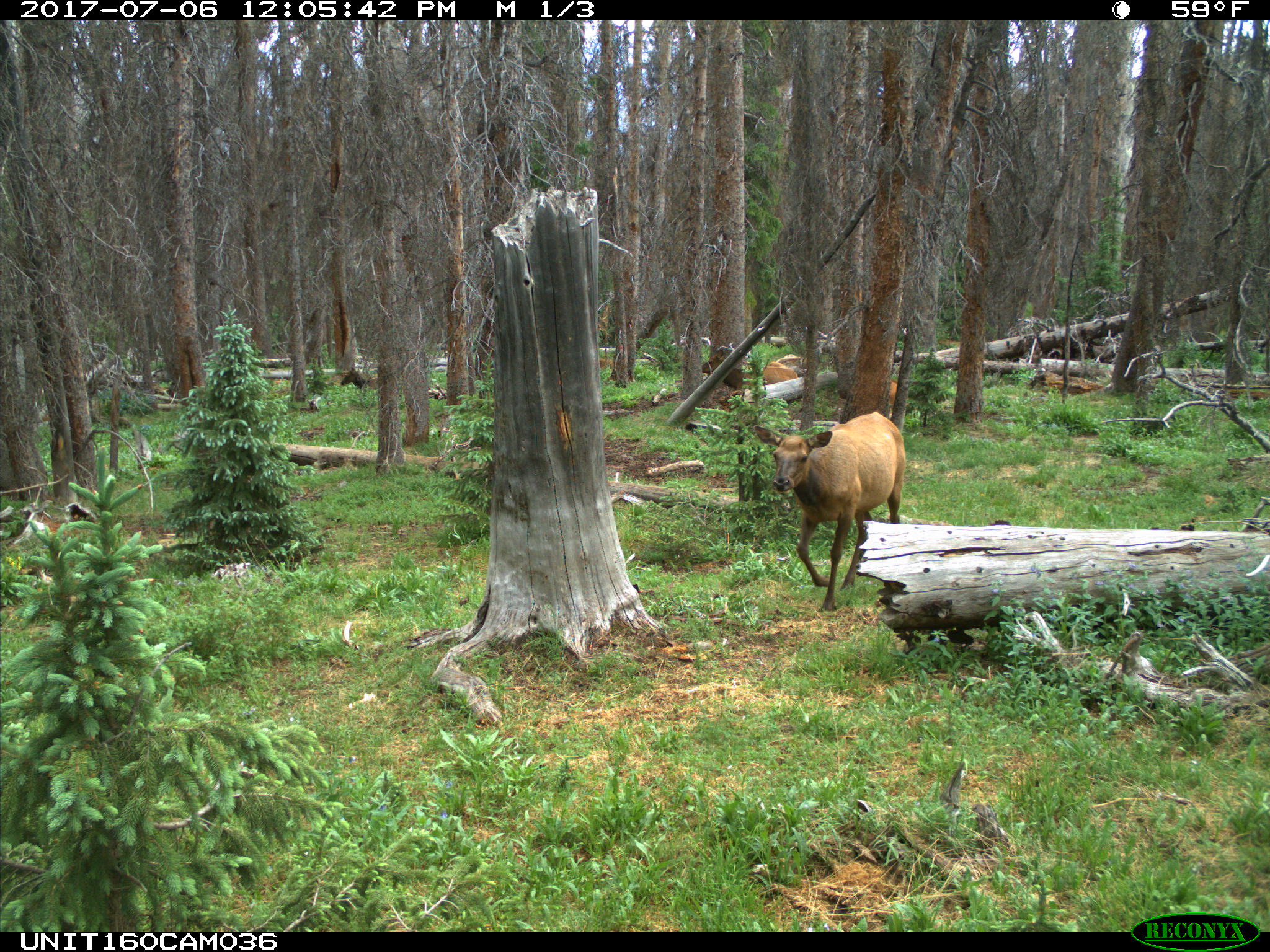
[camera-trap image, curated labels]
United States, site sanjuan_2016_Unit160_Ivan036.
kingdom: Animalia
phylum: Chordata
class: Mammalia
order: Artiodactyla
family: Cervidae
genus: Cervus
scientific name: Cervus elaphus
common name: red deer